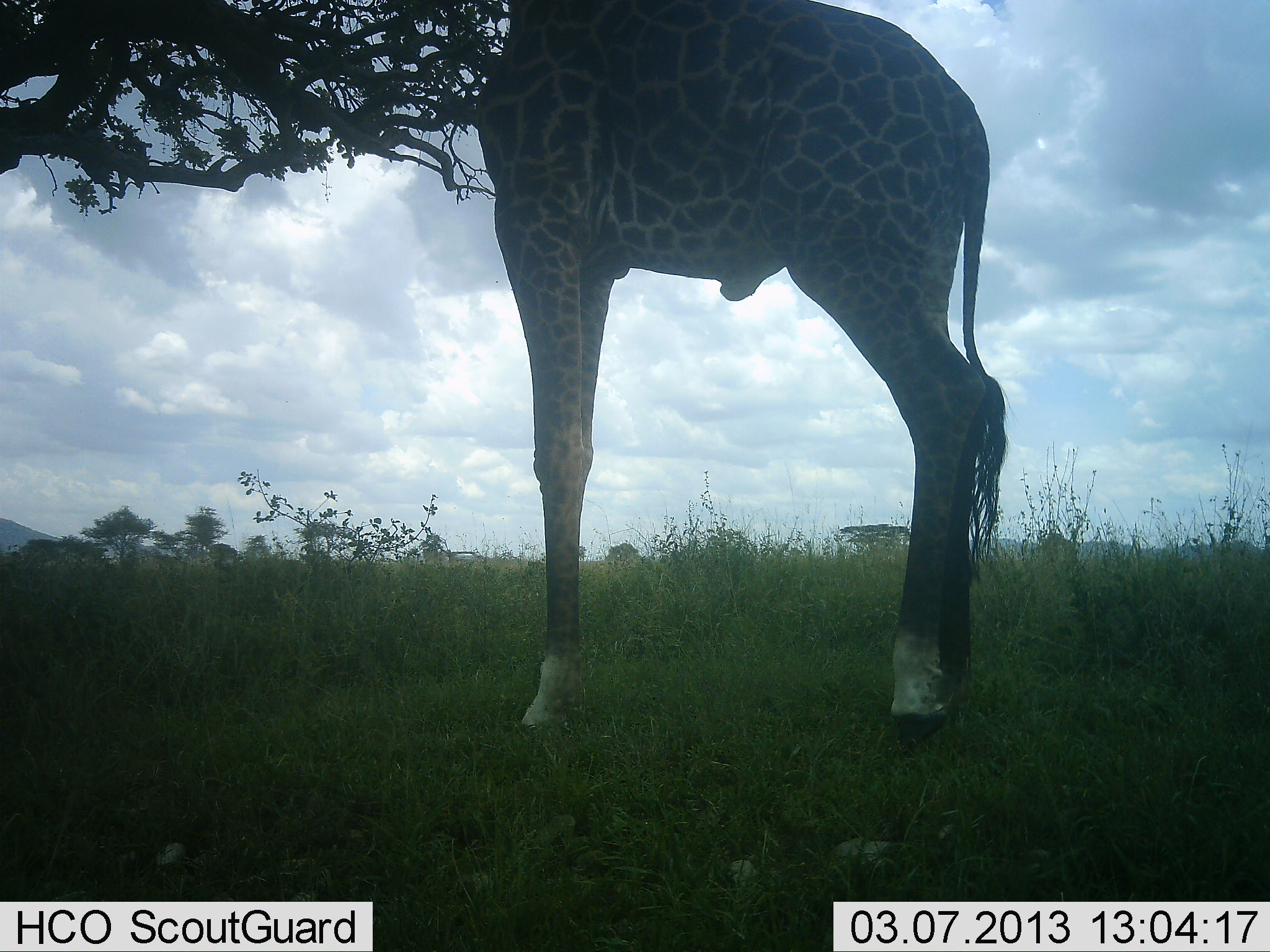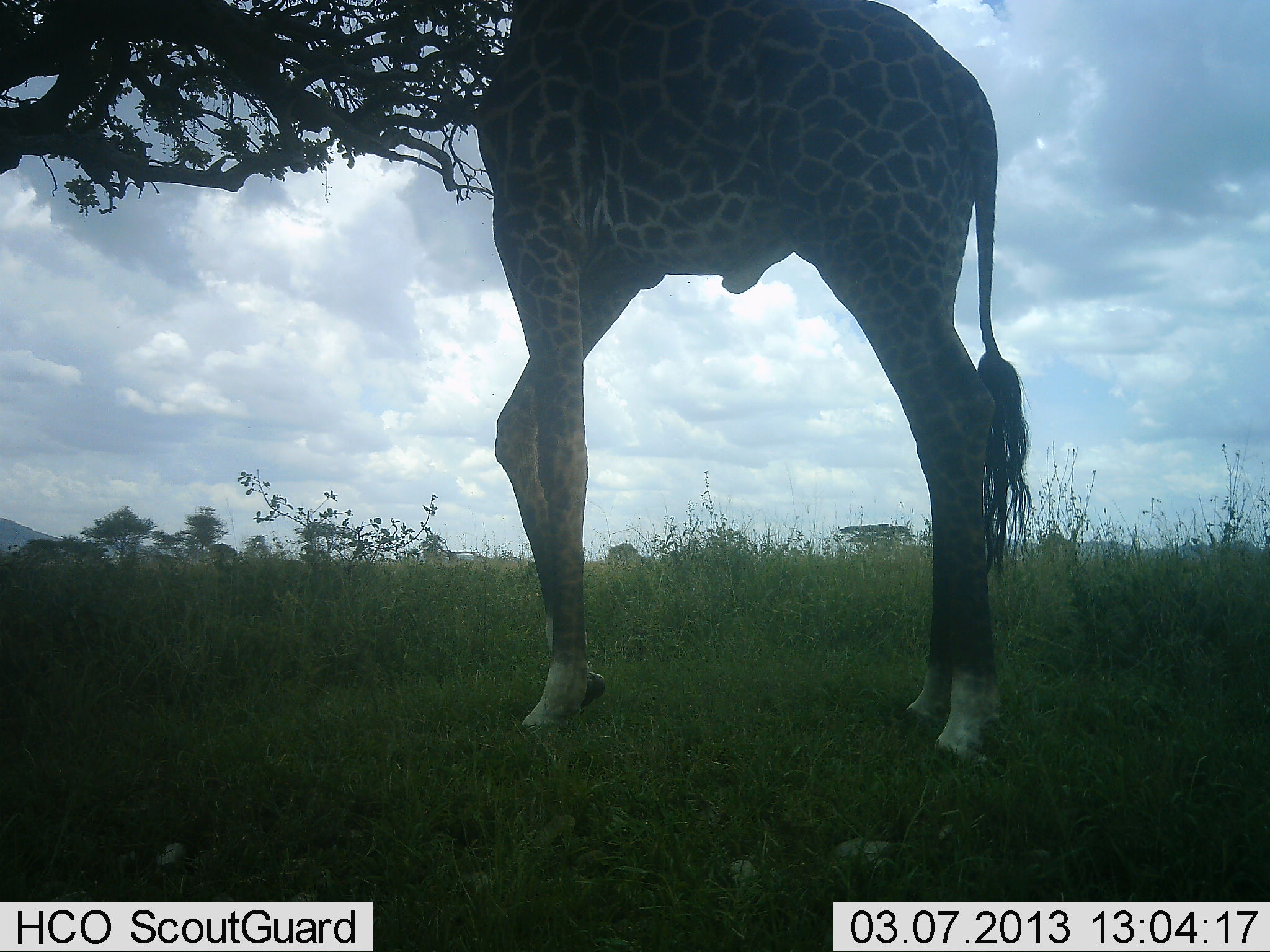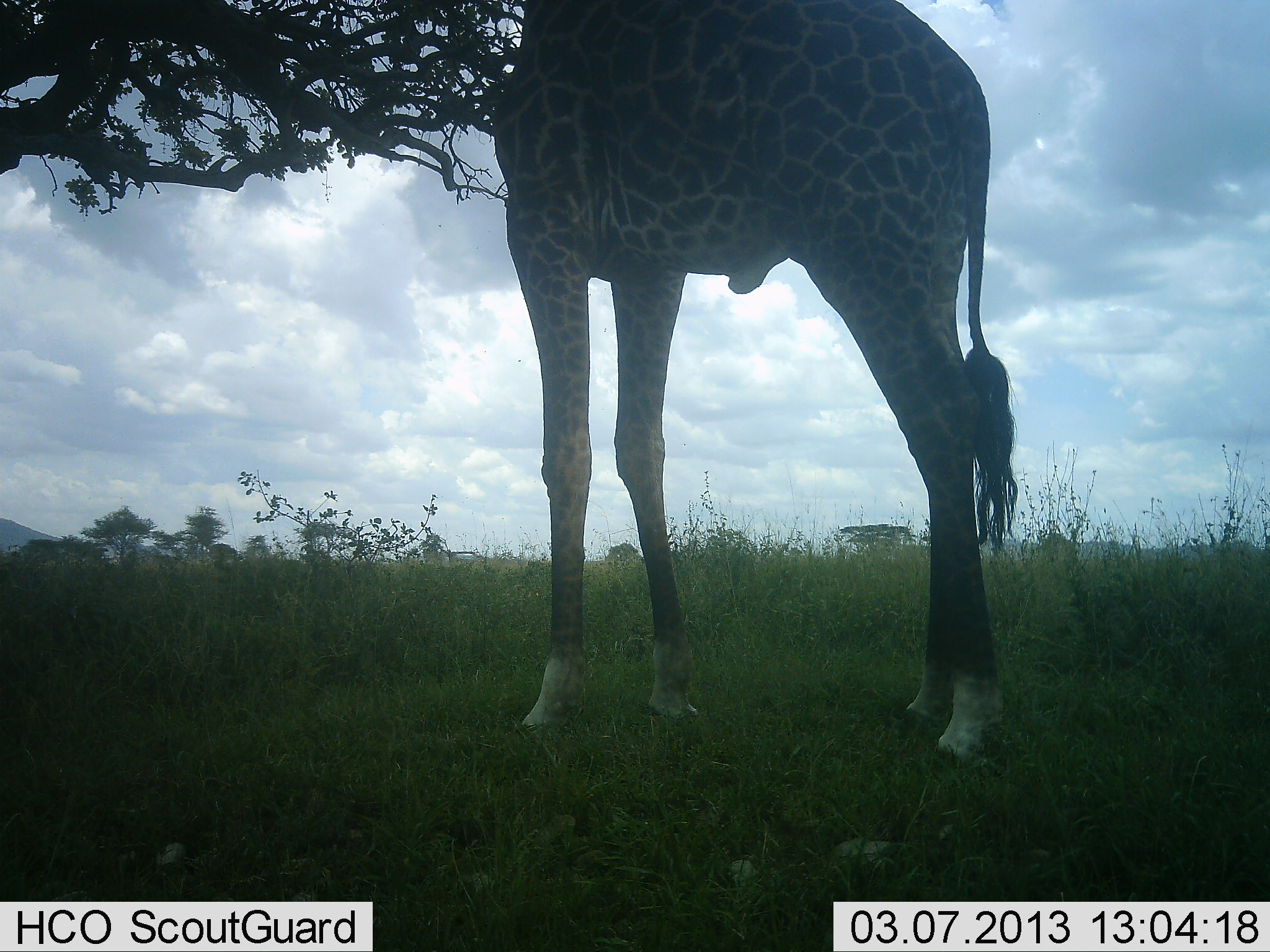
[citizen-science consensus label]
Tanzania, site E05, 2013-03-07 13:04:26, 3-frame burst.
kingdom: Animalia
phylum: Chordata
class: Mammalia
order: Artiodactyla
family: Giraffidae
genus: Giraffa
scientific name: Giraffa camelopardalis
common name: giraffe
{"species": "giraffe (Giraffa camelopardalis)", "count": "1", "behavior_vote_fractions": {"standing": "58%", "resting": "0%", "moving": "5%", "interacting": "0%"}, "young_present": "0%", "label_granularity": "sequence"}